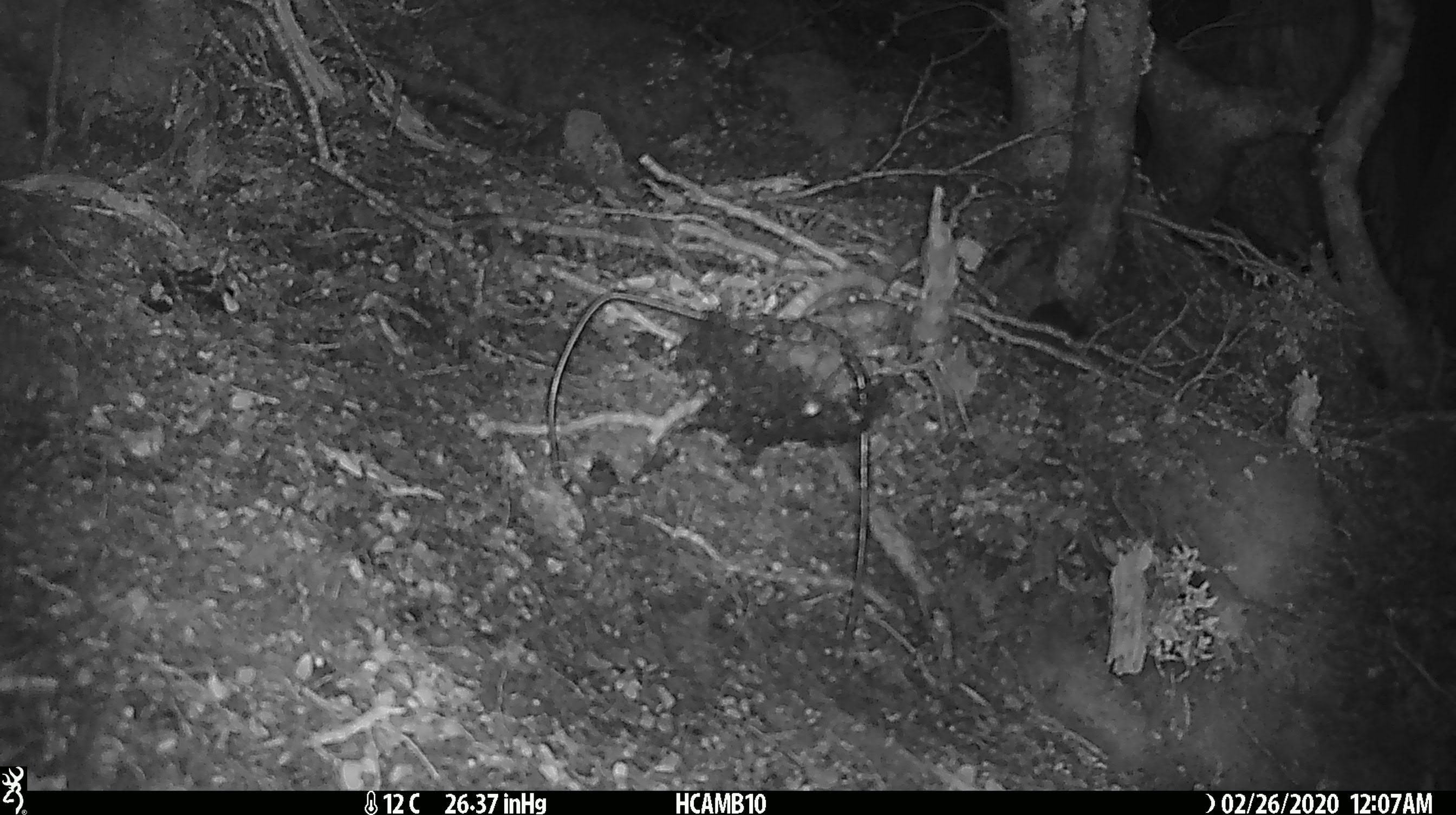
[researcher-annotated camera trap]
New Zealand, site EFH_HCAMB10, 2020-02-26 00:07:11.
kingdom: Animalia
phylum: Chordata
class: Mammalia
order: Rodentia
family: Muridae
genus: Mus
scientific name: Mus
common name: mouse